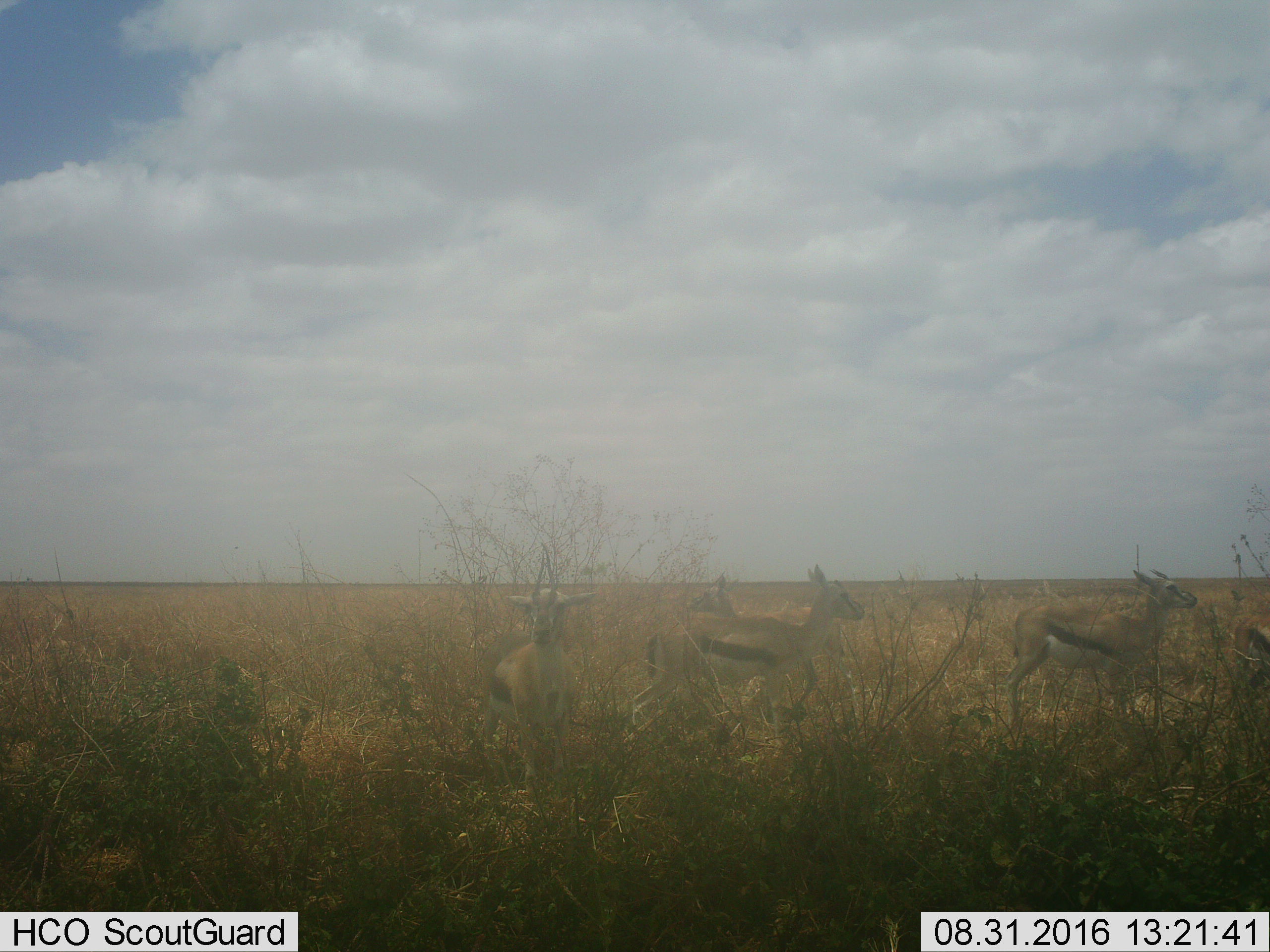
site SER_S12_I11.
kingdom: Animalia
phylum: Chordata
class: Mammalia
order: Artiodactyla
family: Bovidae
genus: Eudorcas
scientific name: Eudorcas thomsonii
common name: thomson's gazelle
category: gazellethomsons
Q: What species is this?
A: Gazellethomsons (thomson's gazelle) (Eudorcas thomsonii).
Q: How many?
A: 5.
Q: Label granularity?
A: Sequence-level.